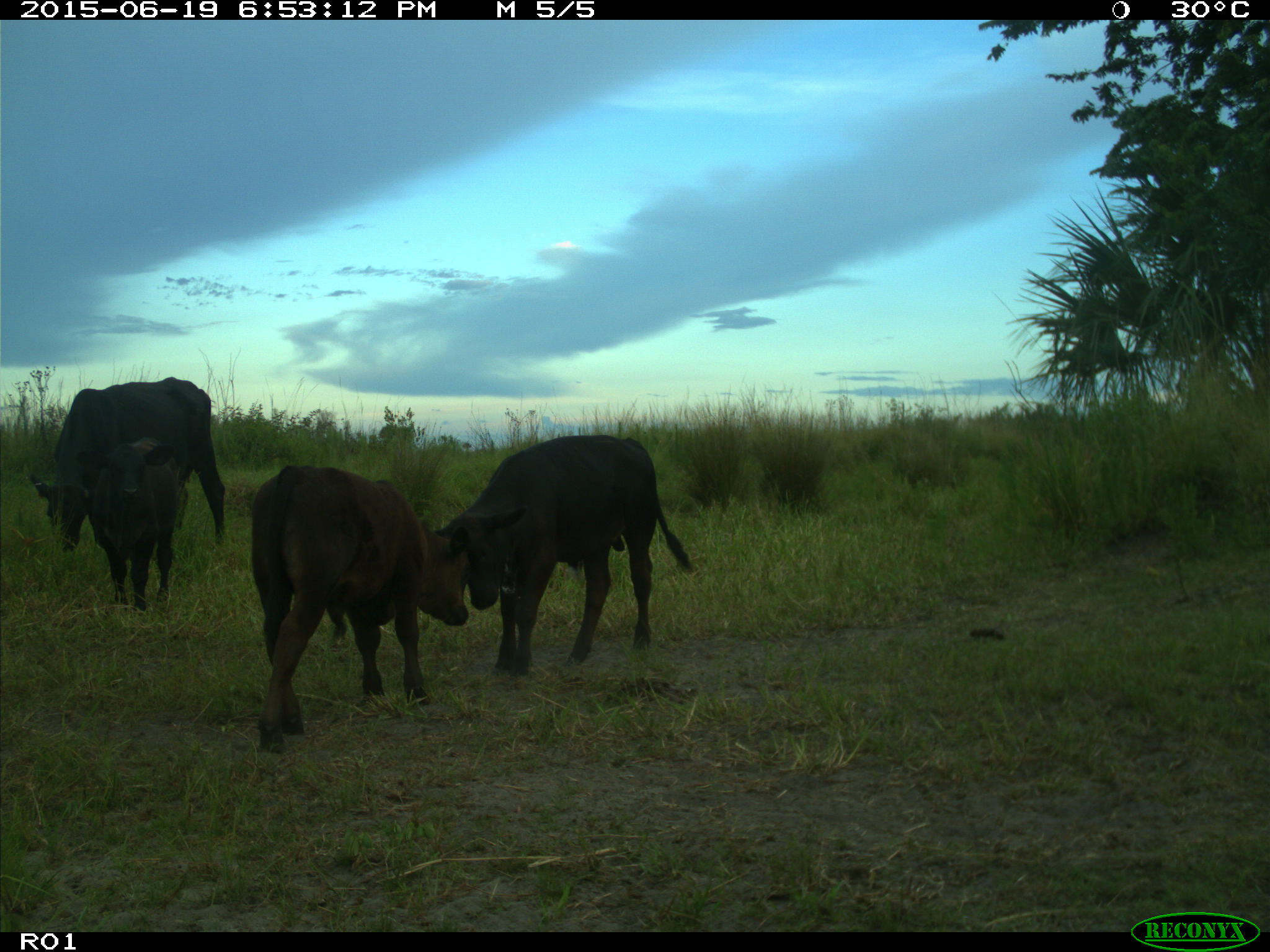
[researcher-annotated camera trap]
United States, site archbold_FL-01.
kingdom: Animalia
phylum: Chordata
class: Mammalia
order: Artiodactyla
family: Bovidae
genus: Bos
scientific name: Bos taurus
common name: domestic cow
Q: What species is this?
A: Bos taurus (domestic cow).